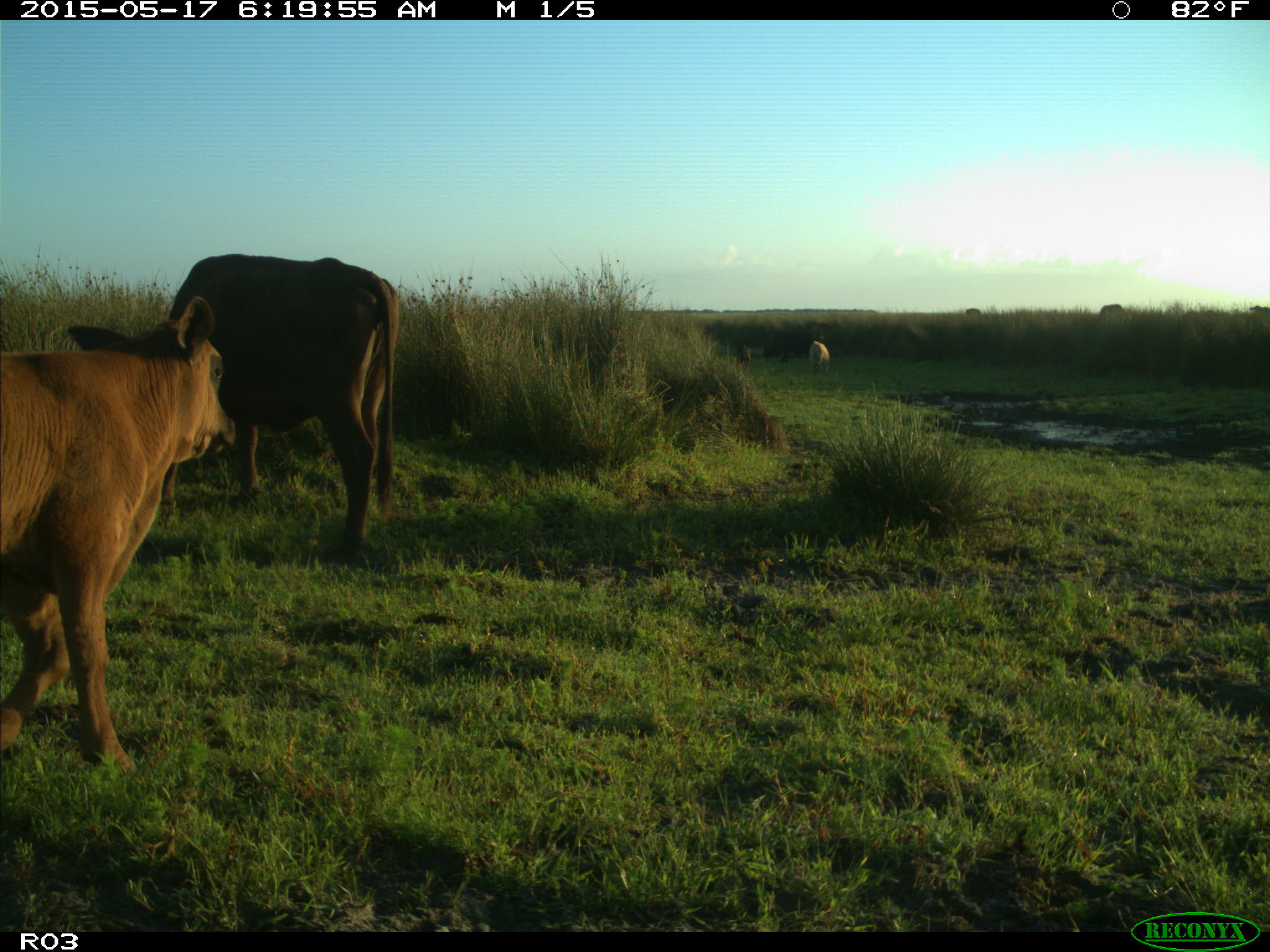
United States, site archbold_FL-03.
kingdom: Animalia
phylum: Chordata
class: Mammalia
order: Artiodactyla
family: Bovidae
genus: Bos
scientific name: Bos taurus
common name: domestic cow